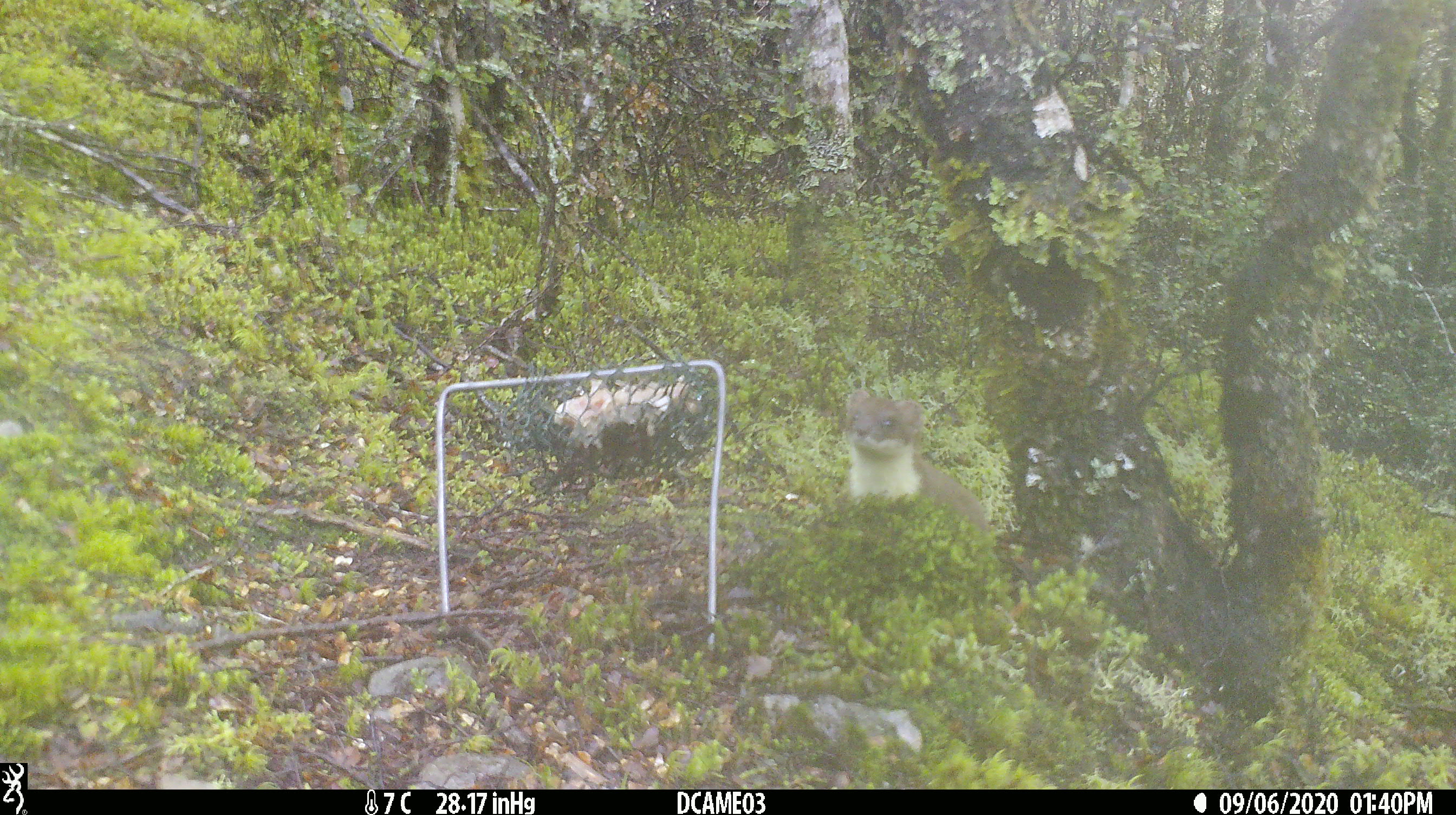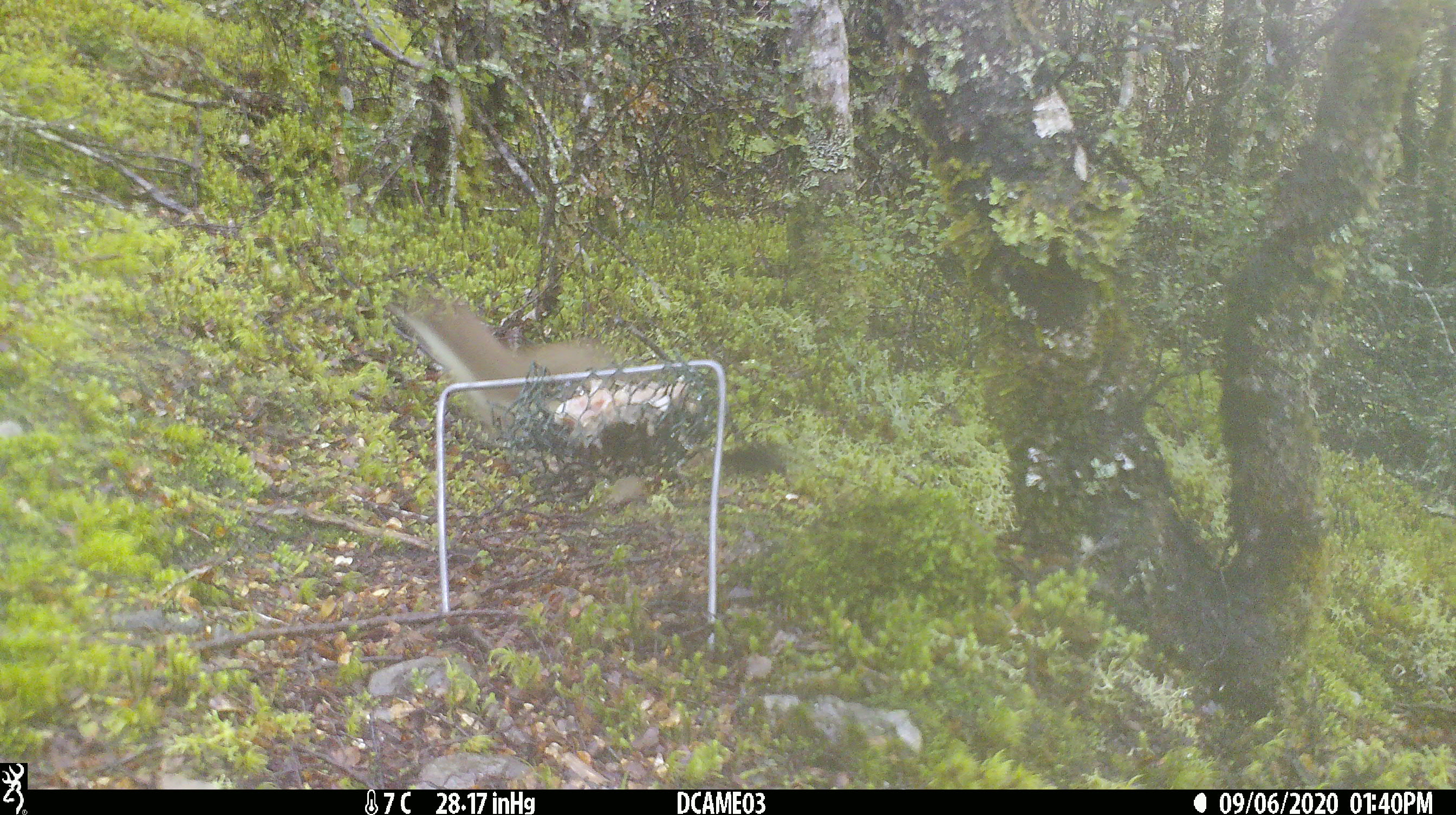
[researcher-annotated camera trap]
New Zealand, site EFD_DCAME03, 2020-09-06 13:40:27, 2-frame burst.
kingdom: Animalia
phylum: Chordata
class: Mammalia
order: Carnivora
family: Mustelidae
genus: Mustela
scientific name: Mustela erminea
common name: stoat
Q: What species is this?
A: Stoat (Mustela erminea).